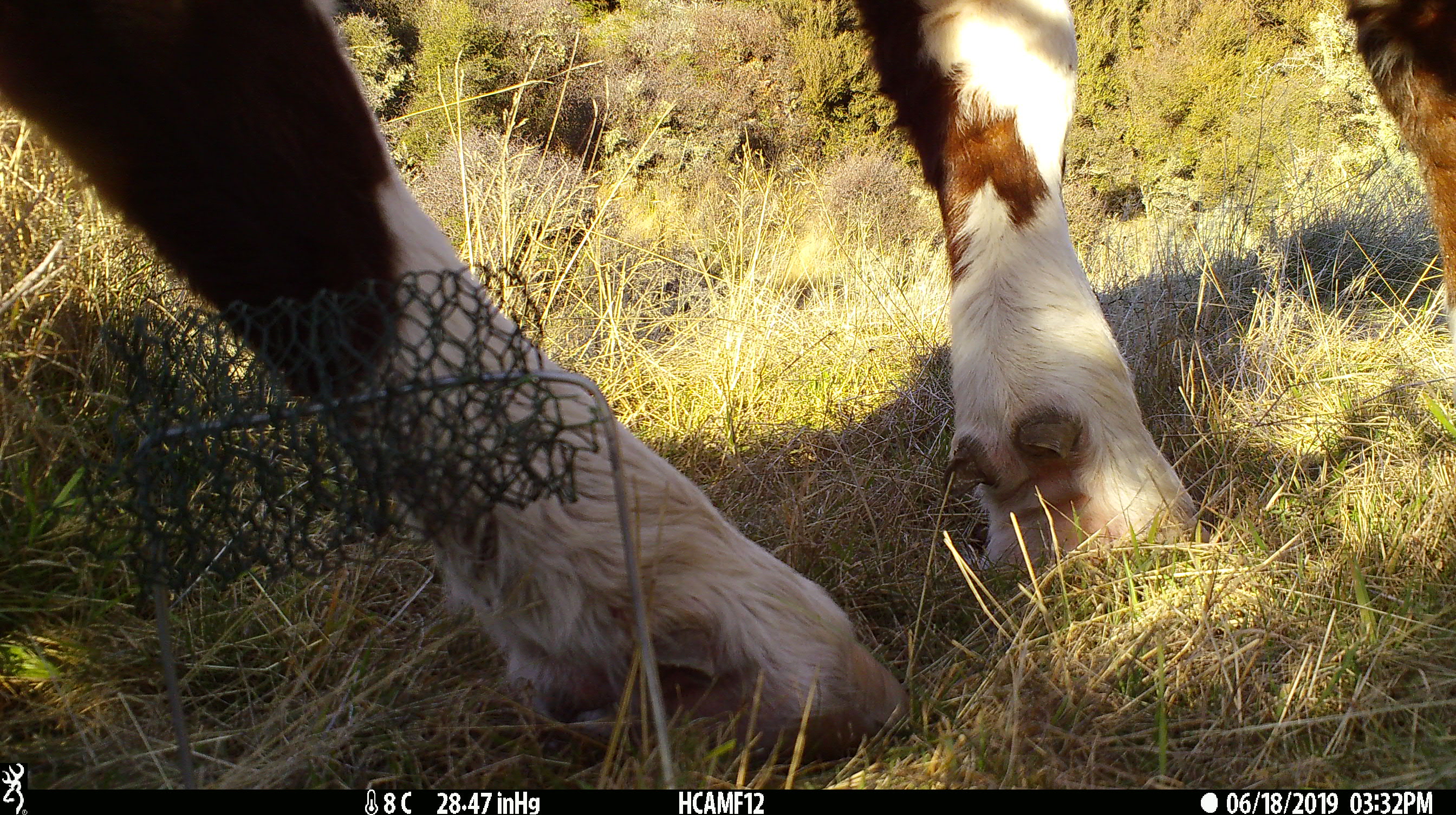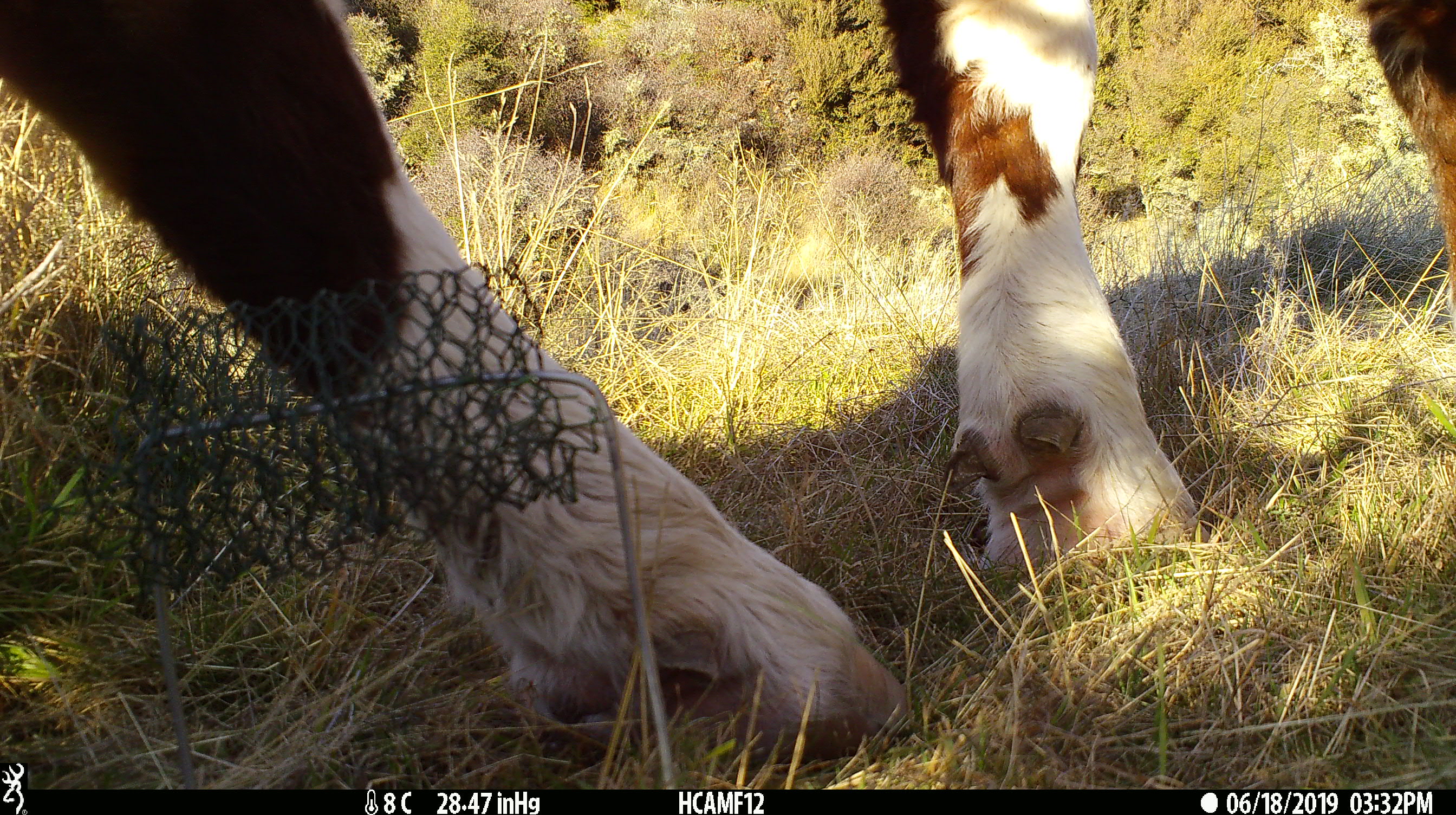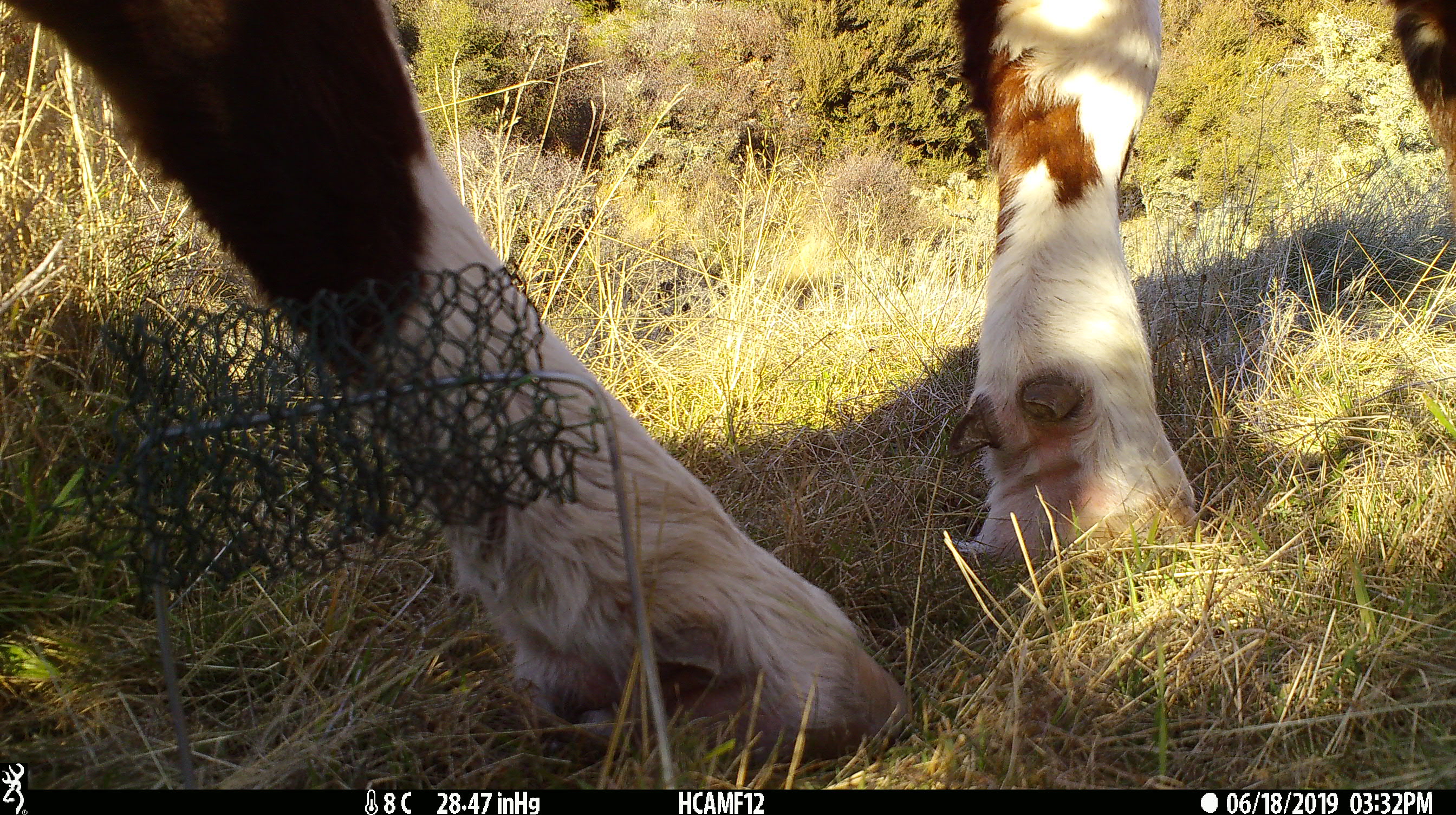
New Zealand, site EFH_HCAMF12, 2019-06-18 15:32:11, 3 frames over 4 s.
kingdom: Animalia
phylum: Chordata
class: Mammalia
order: Artiodactyla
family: Bovidae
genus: Bos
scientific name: Bos taurus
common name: domestic cow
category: cow